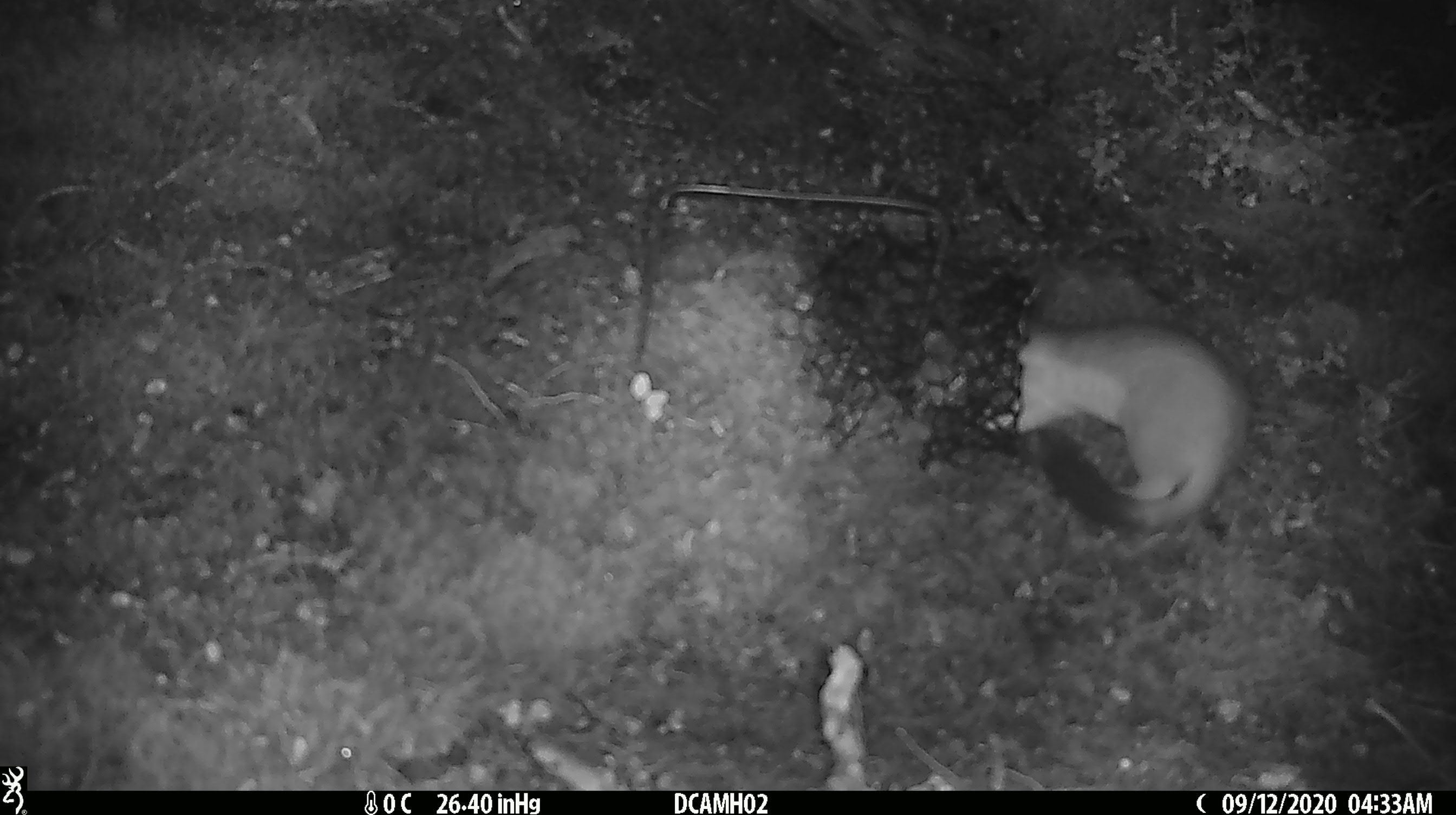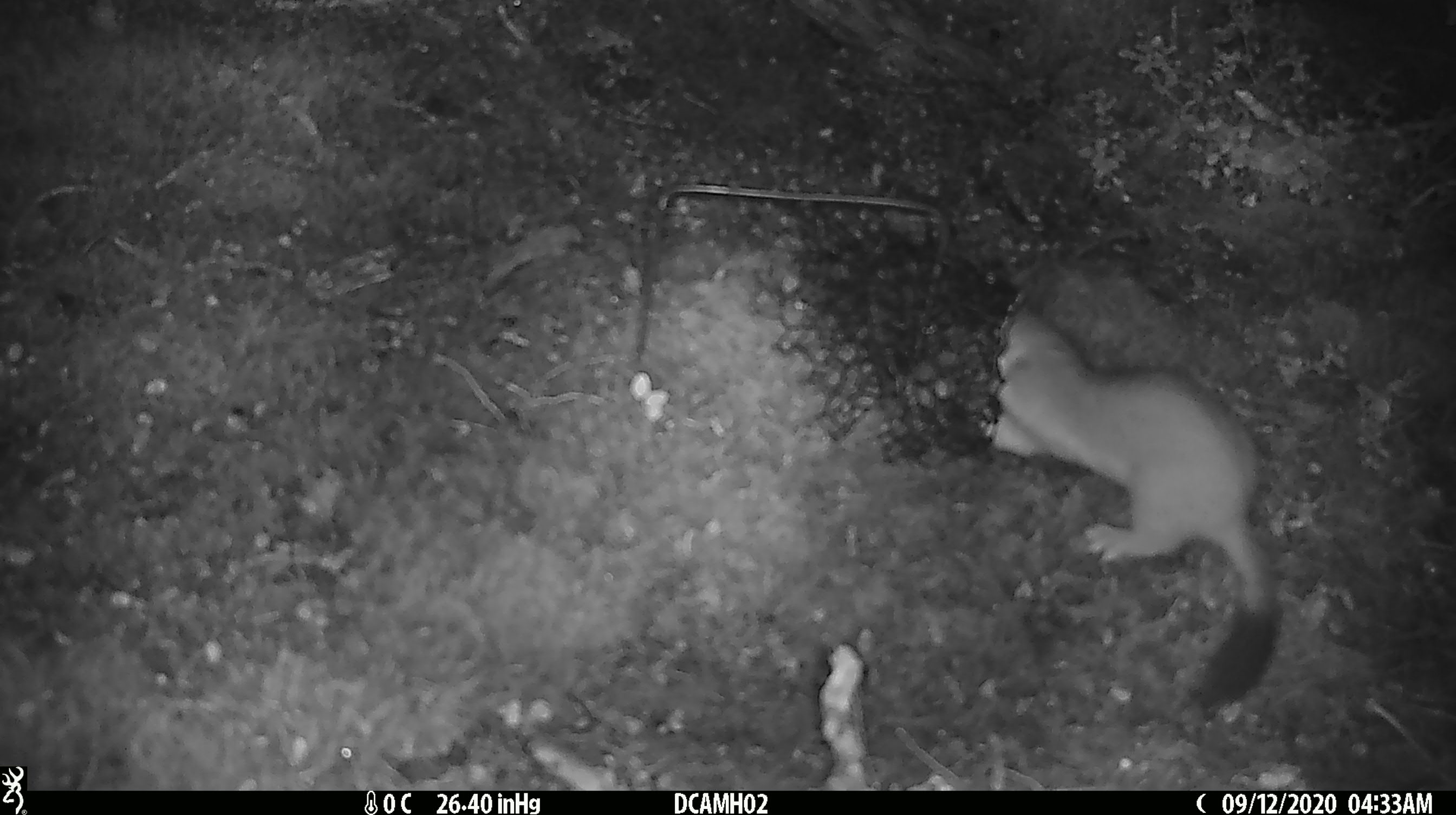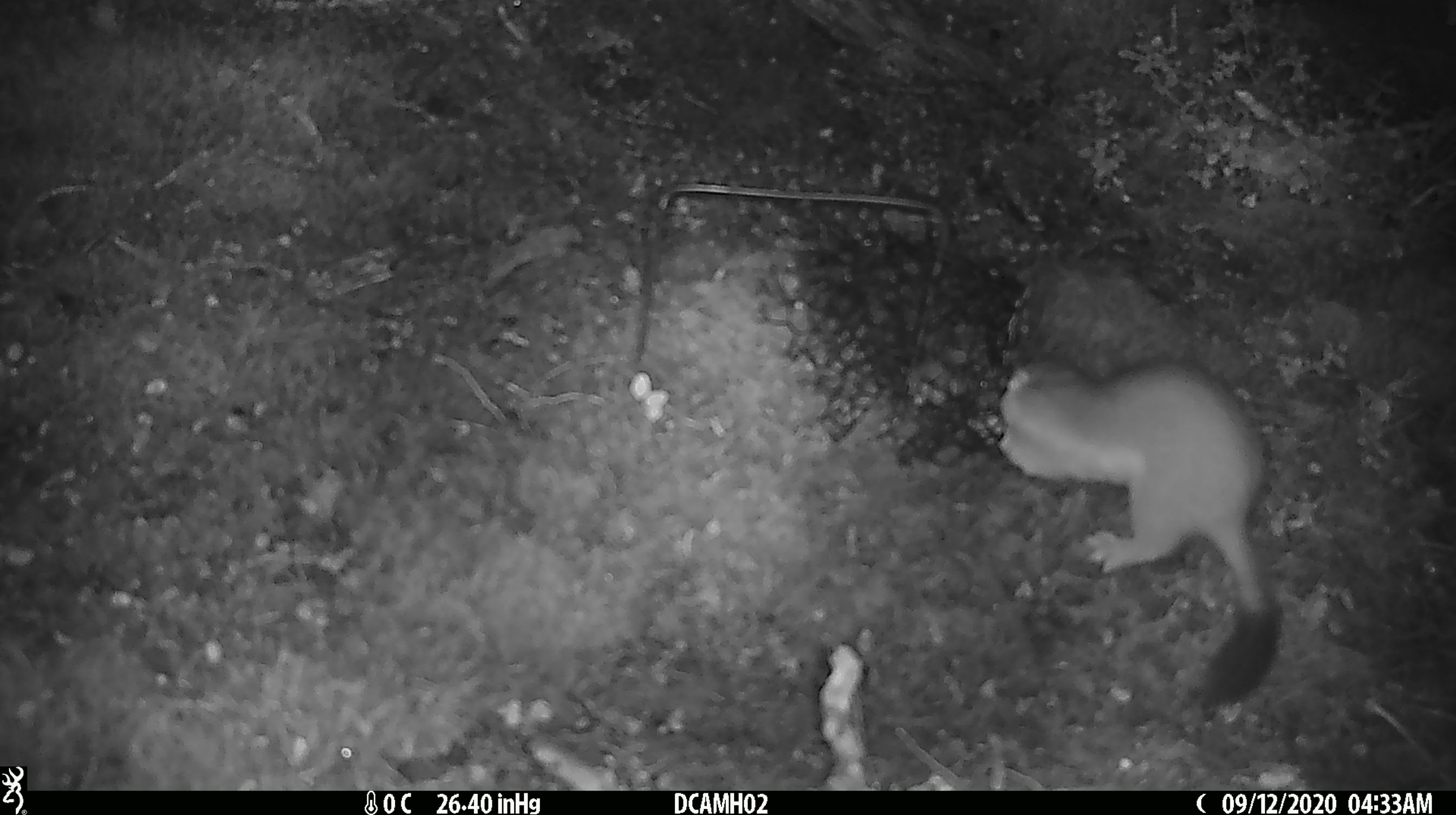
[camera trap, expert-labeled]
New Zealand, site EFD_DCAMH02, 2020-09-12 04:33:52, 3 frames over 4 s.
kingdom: Animalia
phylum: Chordata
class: Mammalia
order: Carnivora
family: Mustelidae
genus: Mustela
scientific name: Mustela erminea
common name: stoat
Stoat (Mustela erminea).